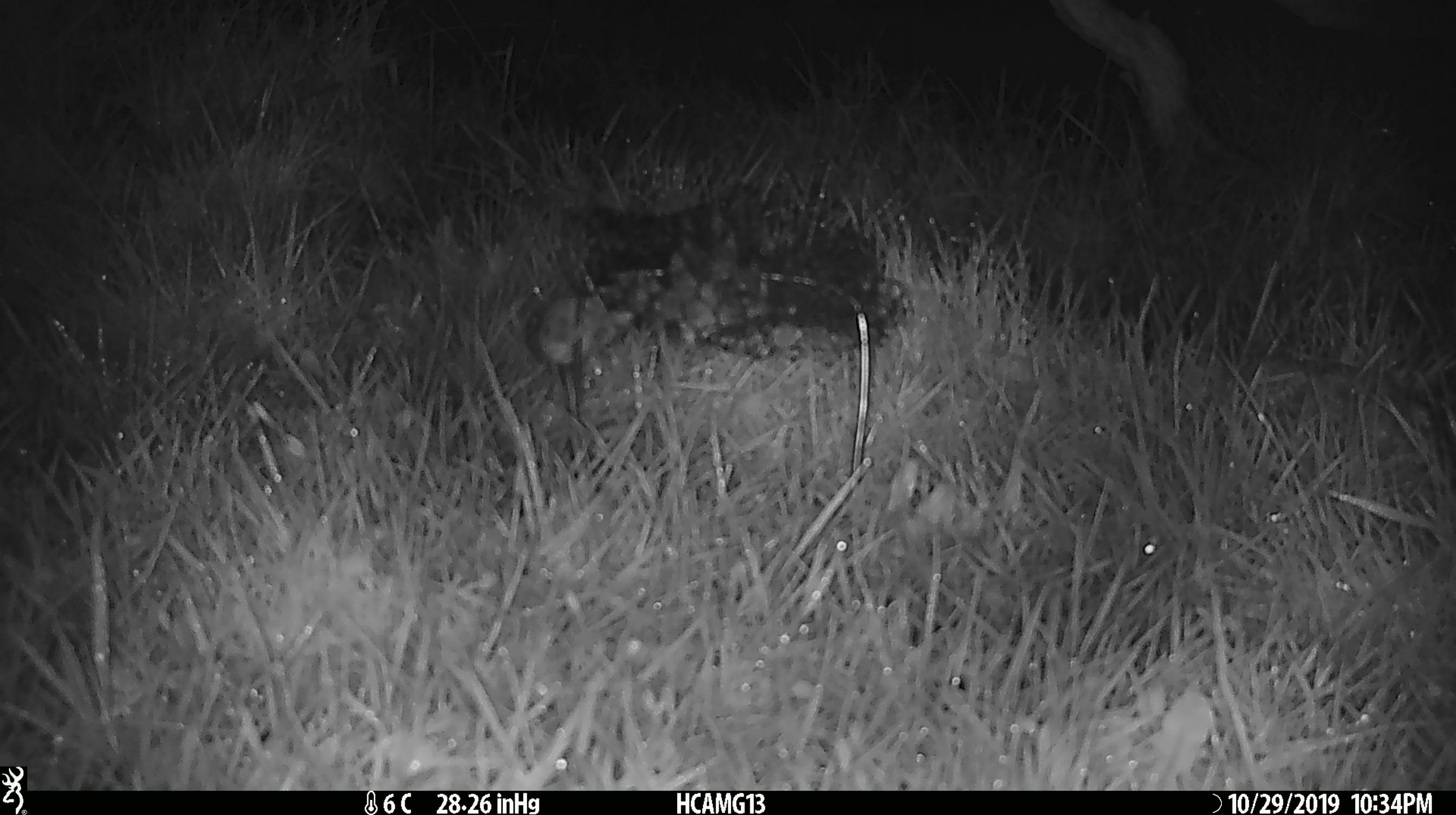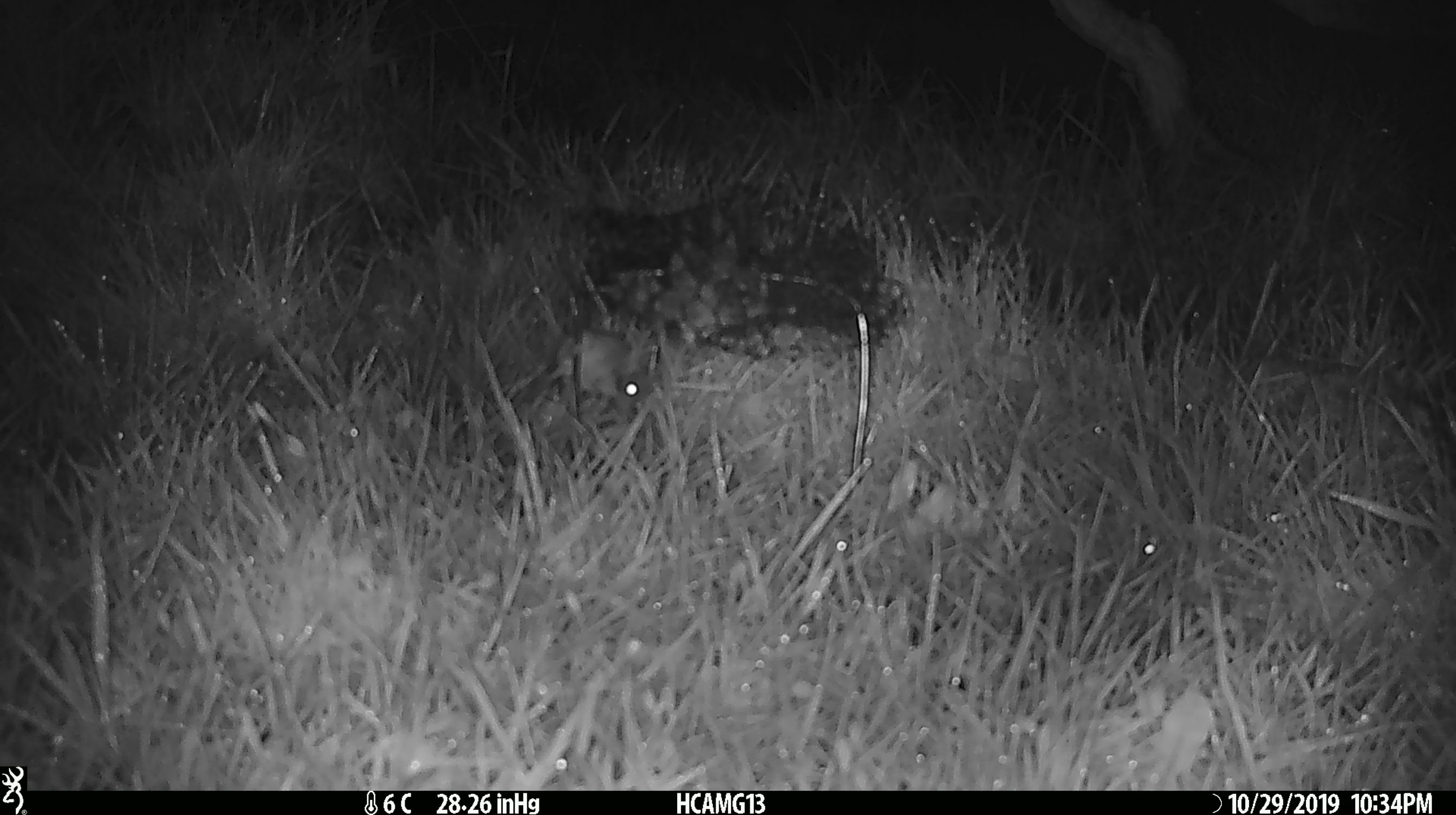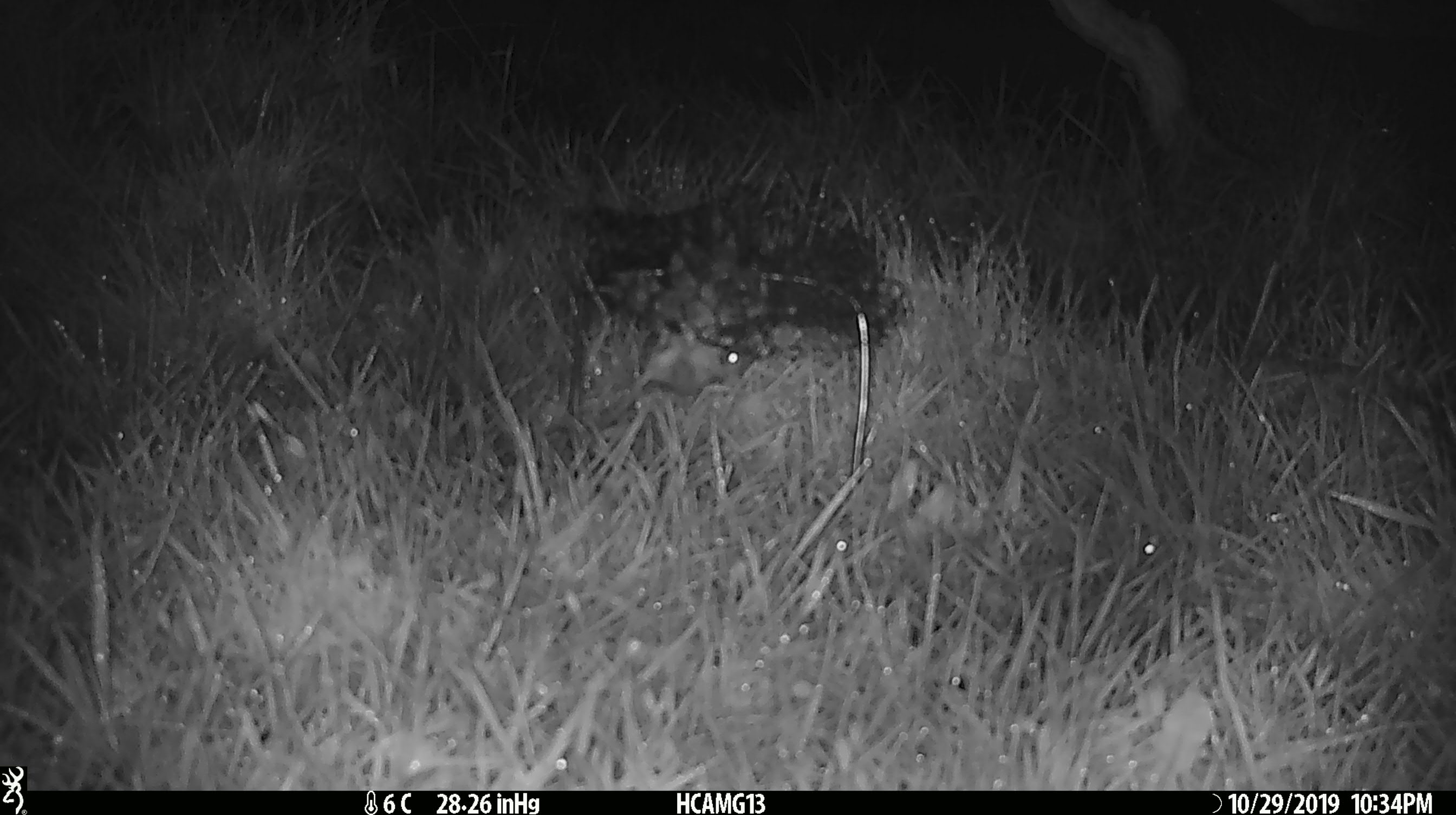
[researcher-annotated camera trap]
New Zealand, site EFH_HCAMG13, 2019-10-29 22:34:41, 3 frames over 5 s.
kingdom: Animalia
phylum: Chordata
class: Mammalia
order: Rodentia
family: Muridae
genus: Mus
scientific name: Mus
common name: mouse